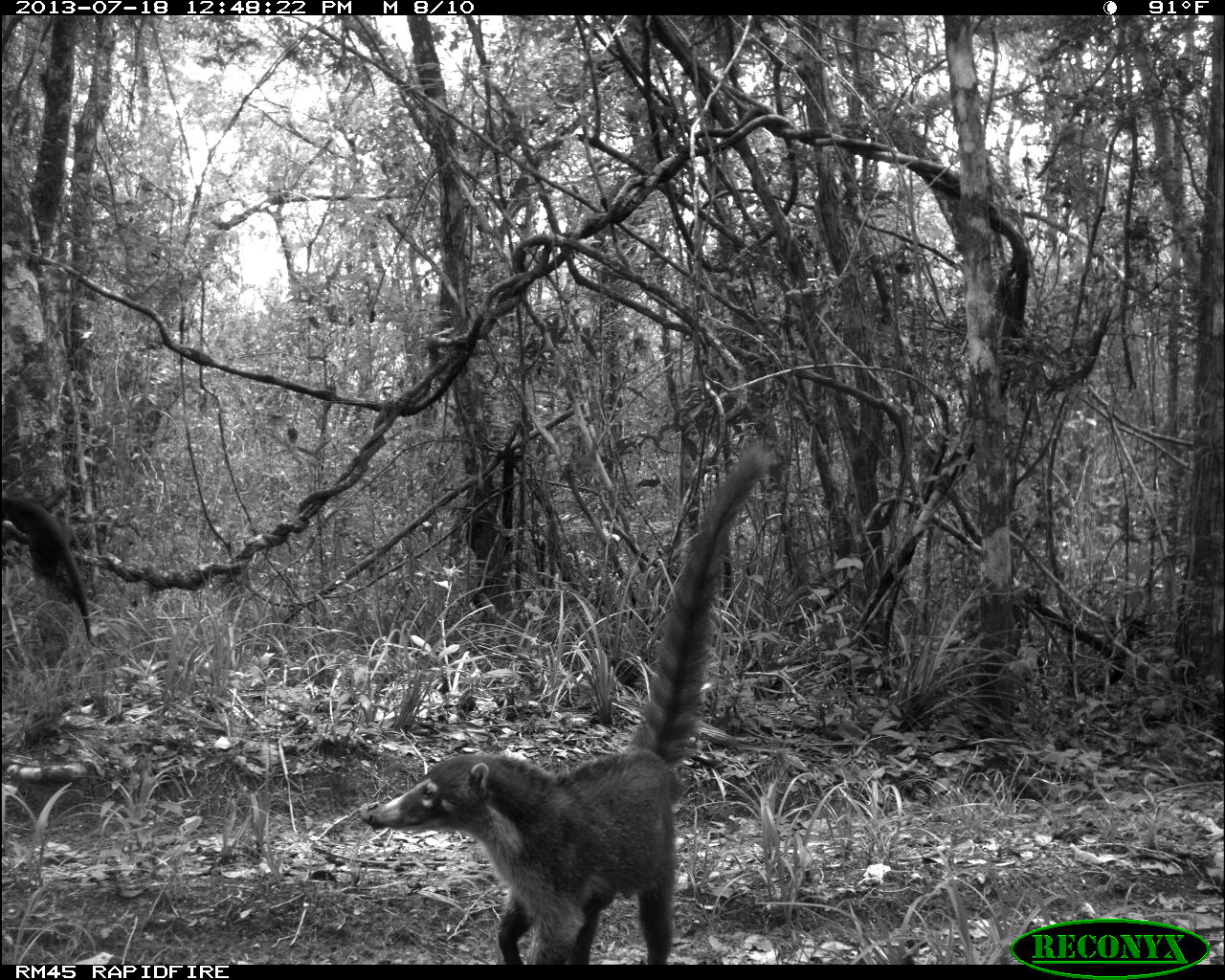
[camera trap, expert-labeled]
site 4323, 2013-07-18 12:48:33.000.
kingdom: Animalia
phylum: Chordata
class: Mammalia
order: Carnivora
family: Procyonidae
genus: Nasua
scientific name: Nasua narica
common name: white-nosed coati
Nasua narica (white-nosed coati), count 1.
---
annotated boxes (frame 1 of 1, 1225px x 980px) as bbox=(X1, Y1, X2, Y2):
nasua narica: bbox=(359, 439, 778, 965); bbox=(0, 486, 95, 647)